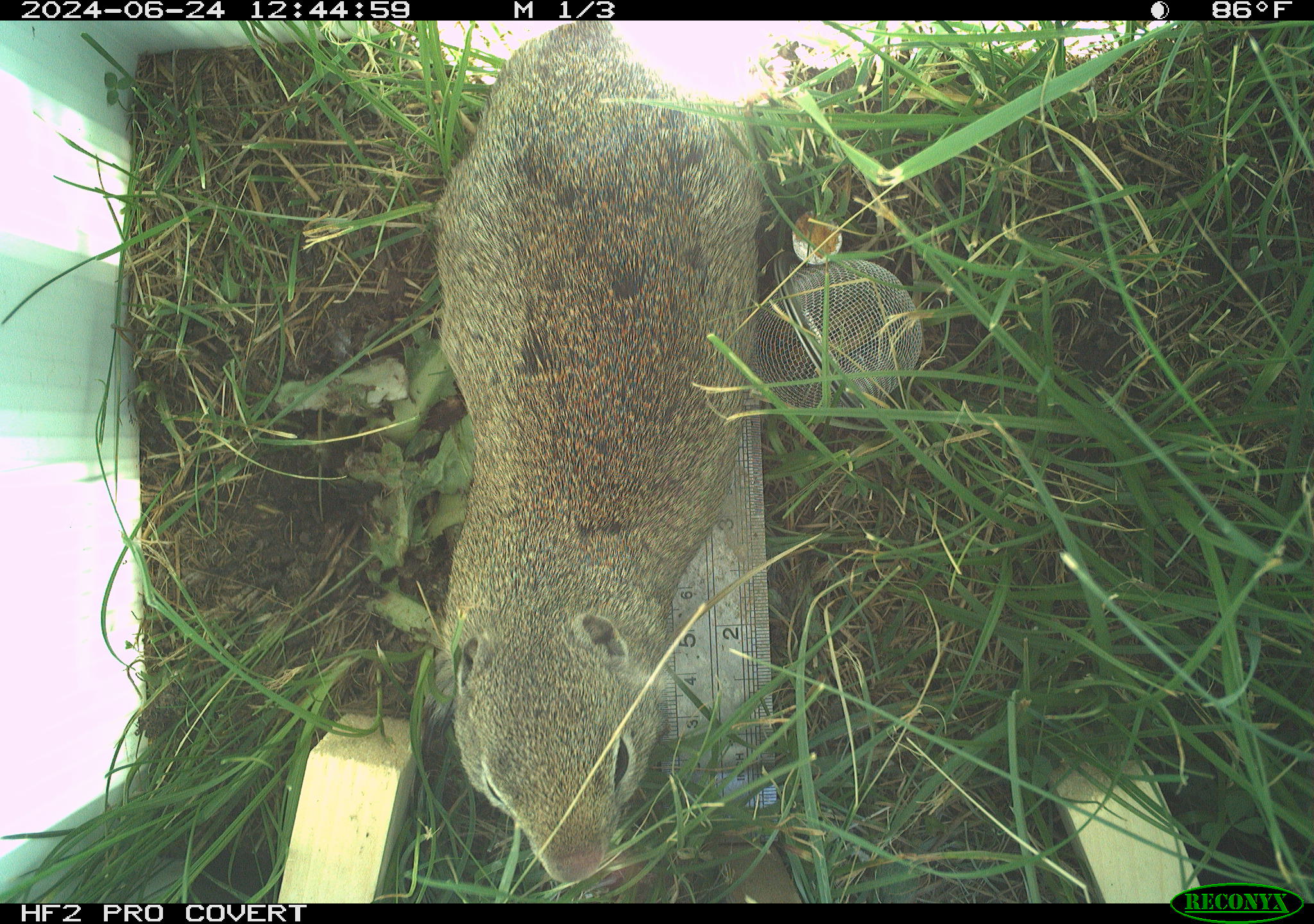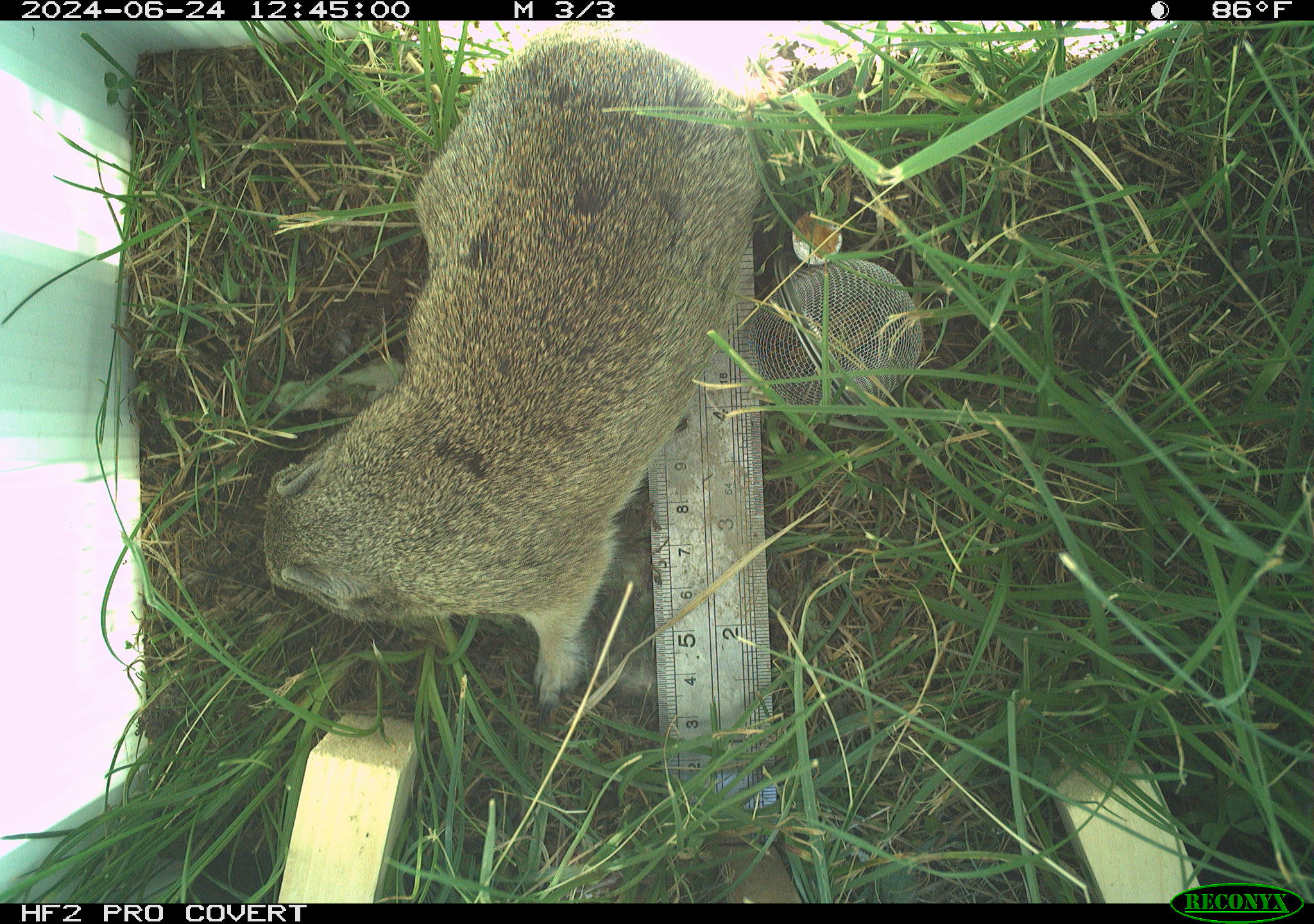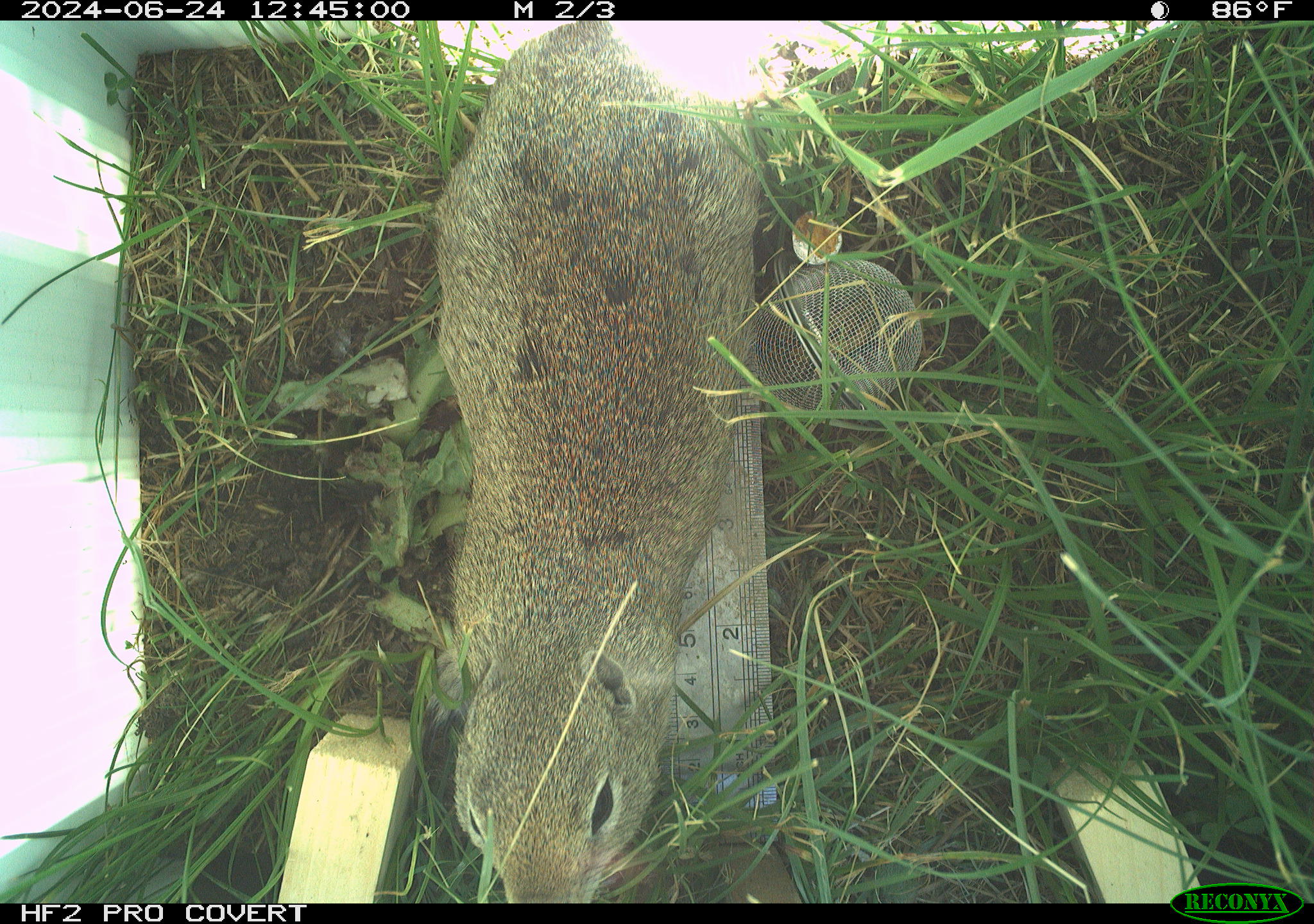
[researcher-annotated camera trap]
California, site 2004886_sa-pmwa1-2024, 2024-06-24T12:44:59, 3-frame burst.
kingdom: Animalia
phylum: Chordata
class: Mammalia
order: Rodentia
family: Sciuridae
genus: Urocitellus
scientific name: Urocitellus beldingi beldingi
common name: belding's ground squirrel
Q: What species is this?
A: Belding's ground squirrel (Urocitellus beldingi beldingi).